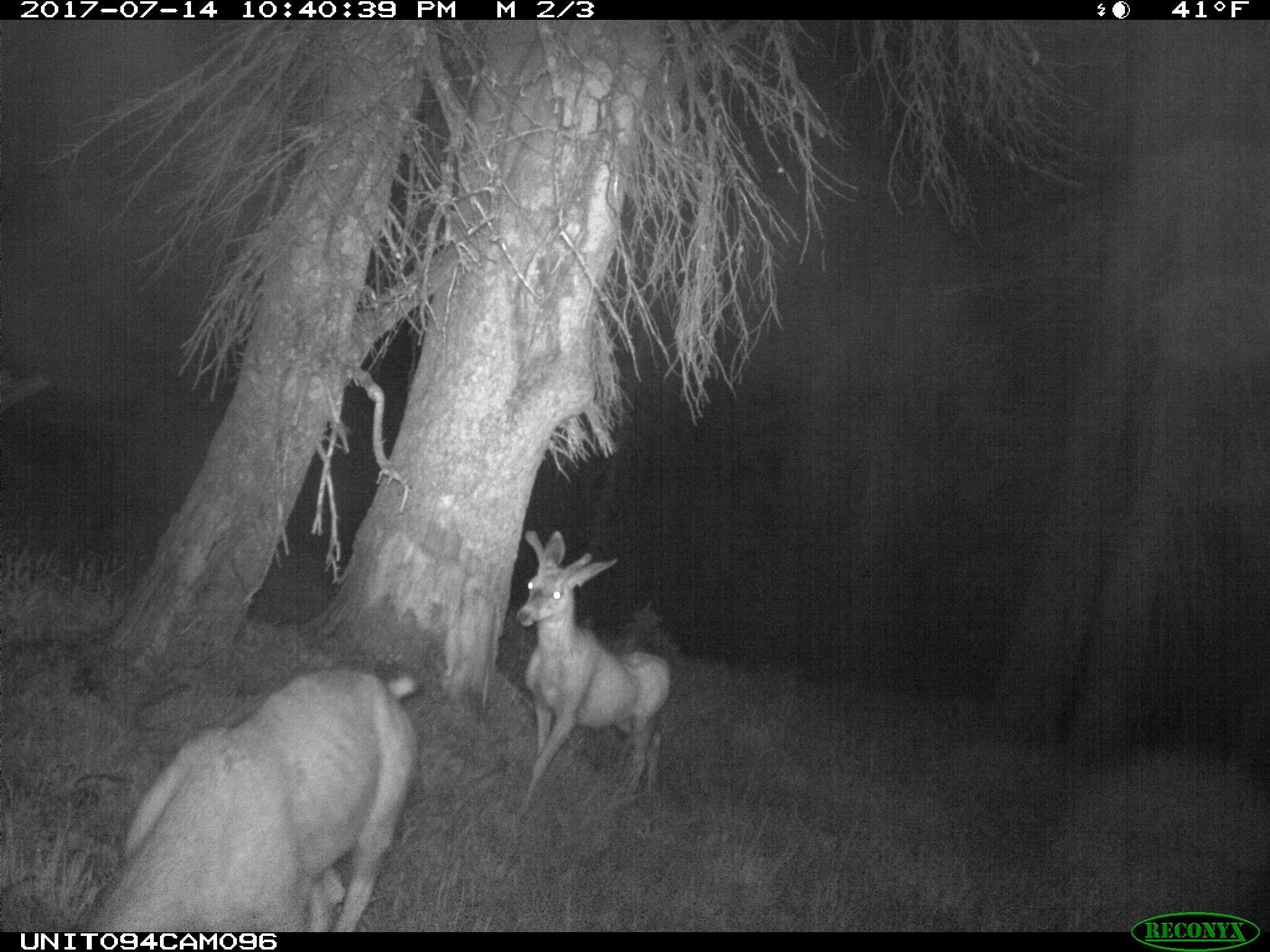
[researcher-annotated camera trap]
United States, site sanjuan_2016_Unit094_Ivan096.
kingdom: Animalia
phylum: Chordata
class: Mammalia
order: Artiodactyla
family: Cervidae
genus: Odocoileus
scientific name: Odocoileus hemionus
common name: mule deer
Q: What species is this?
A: Odocoileus hemionus (mule deer).